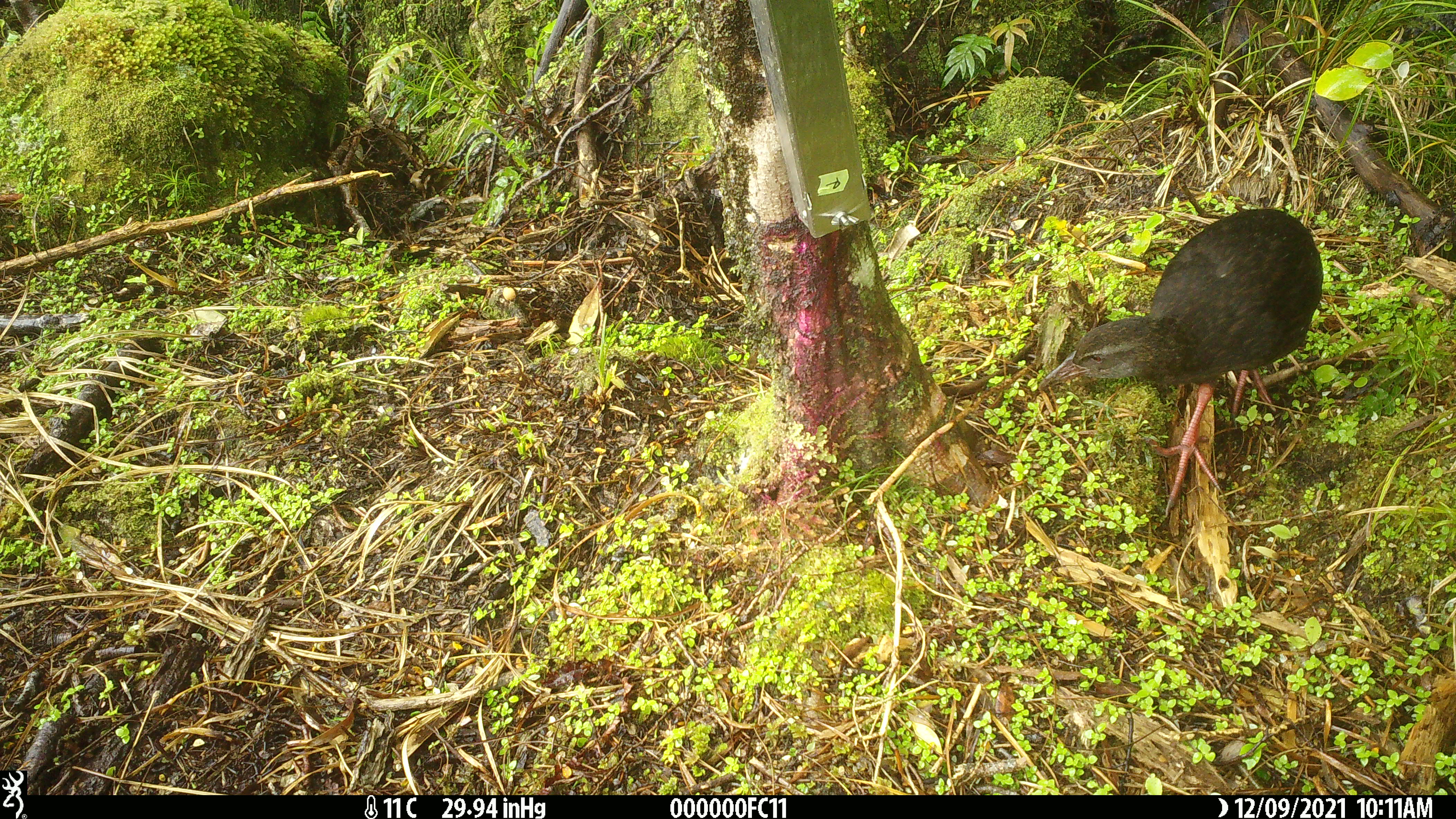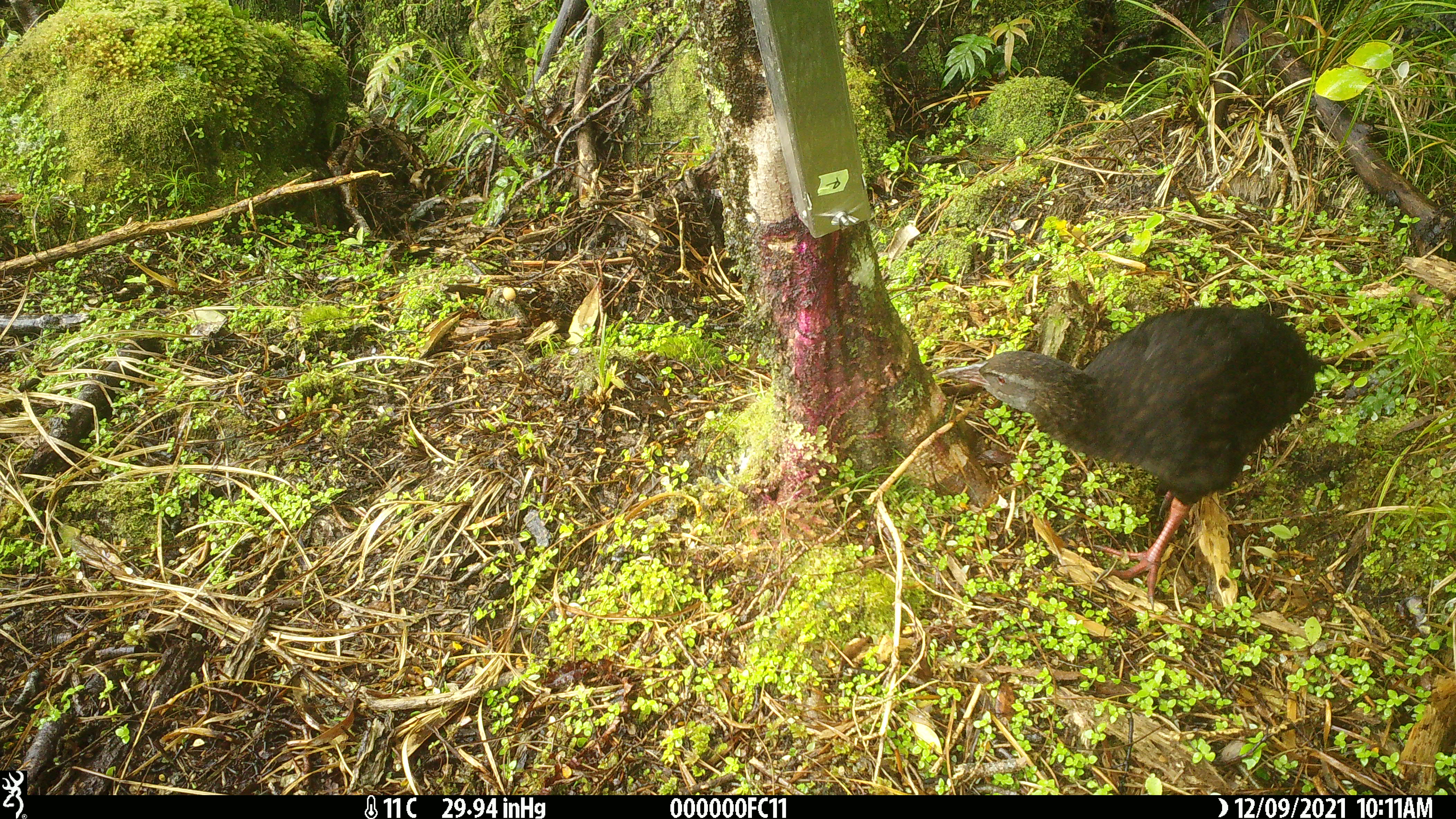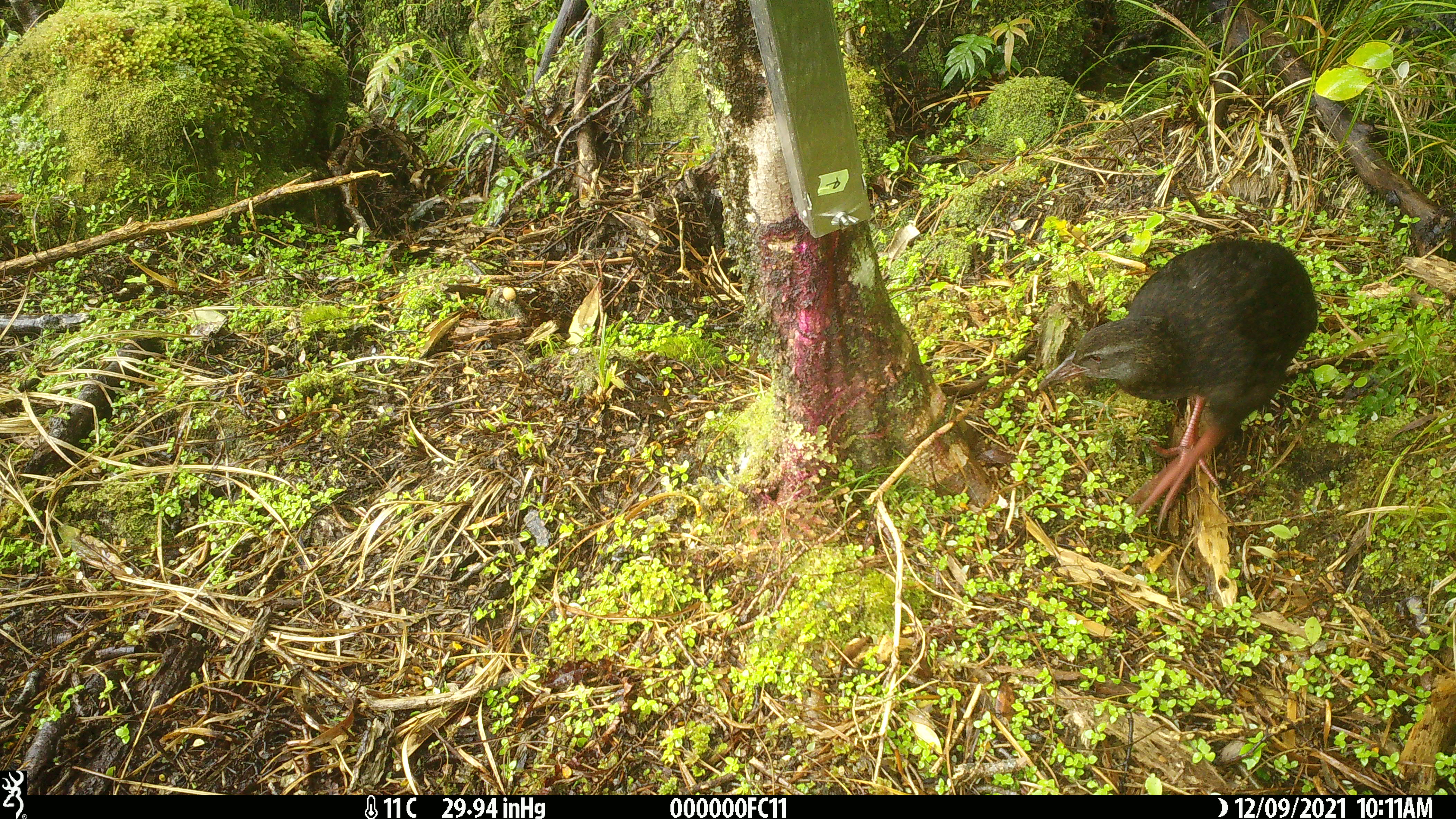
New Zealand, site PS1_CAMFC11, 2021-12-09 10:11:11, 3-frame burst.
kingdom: Animalia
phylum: Chordata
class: Aves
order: Gruiformes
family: Rallidae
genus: Gallirallus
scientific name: Gallirallus australis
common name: weka